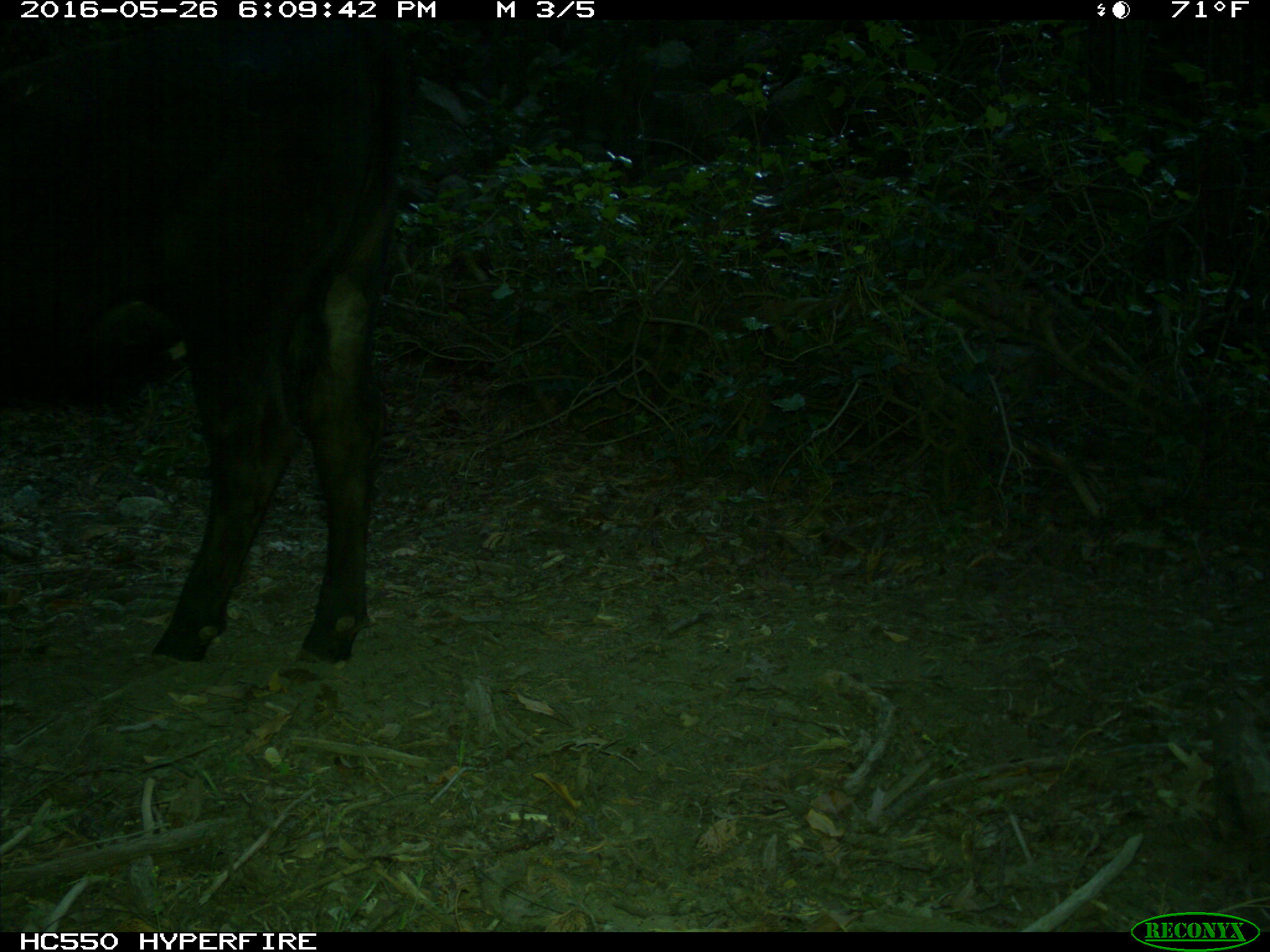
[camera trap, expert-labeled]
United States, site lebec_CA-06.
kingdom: Animalia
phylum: Chordata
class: Mammalia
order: Artiodactyla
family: Bovidae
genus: Bos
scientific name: Bos taurus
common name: domestic cow